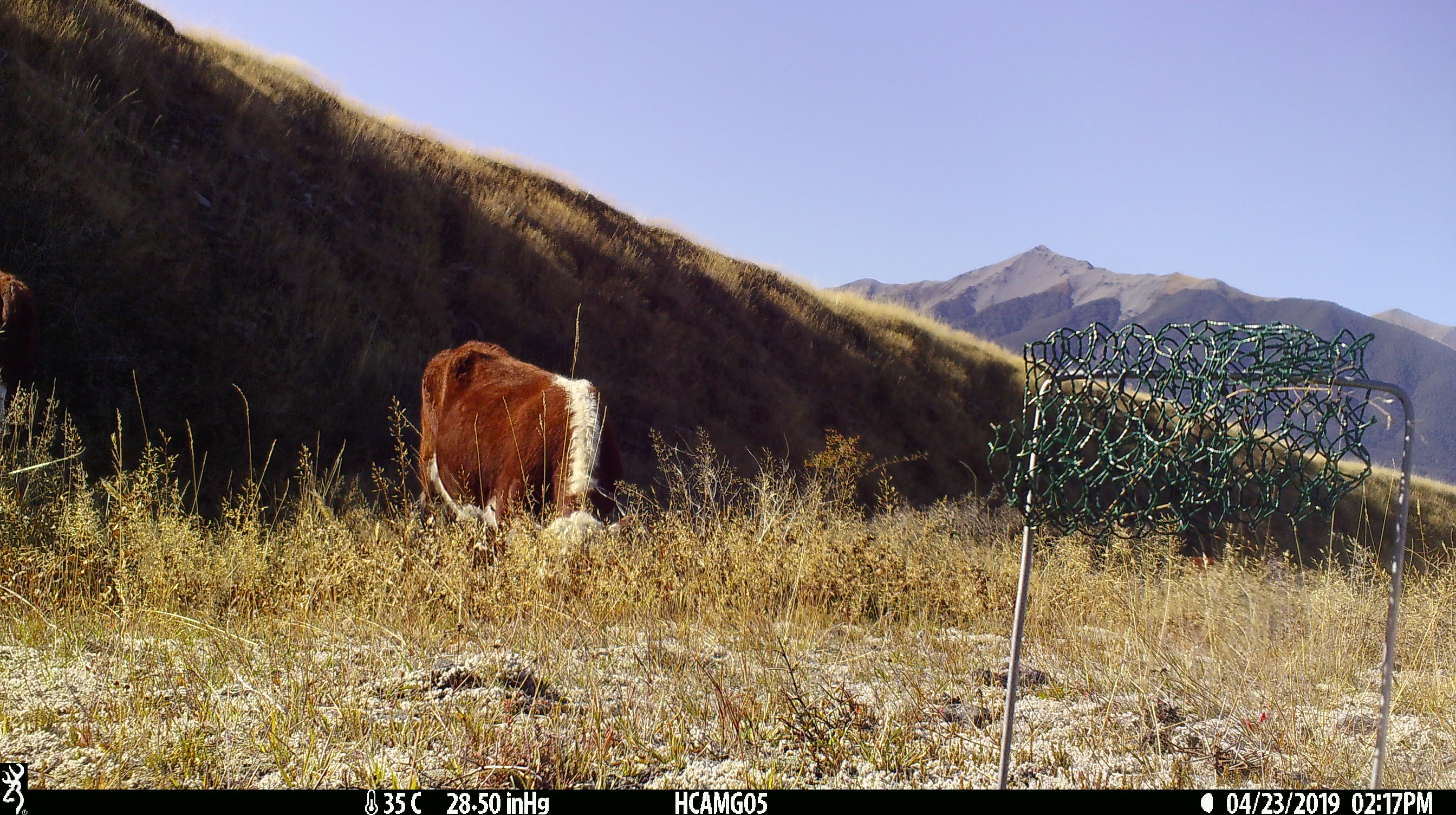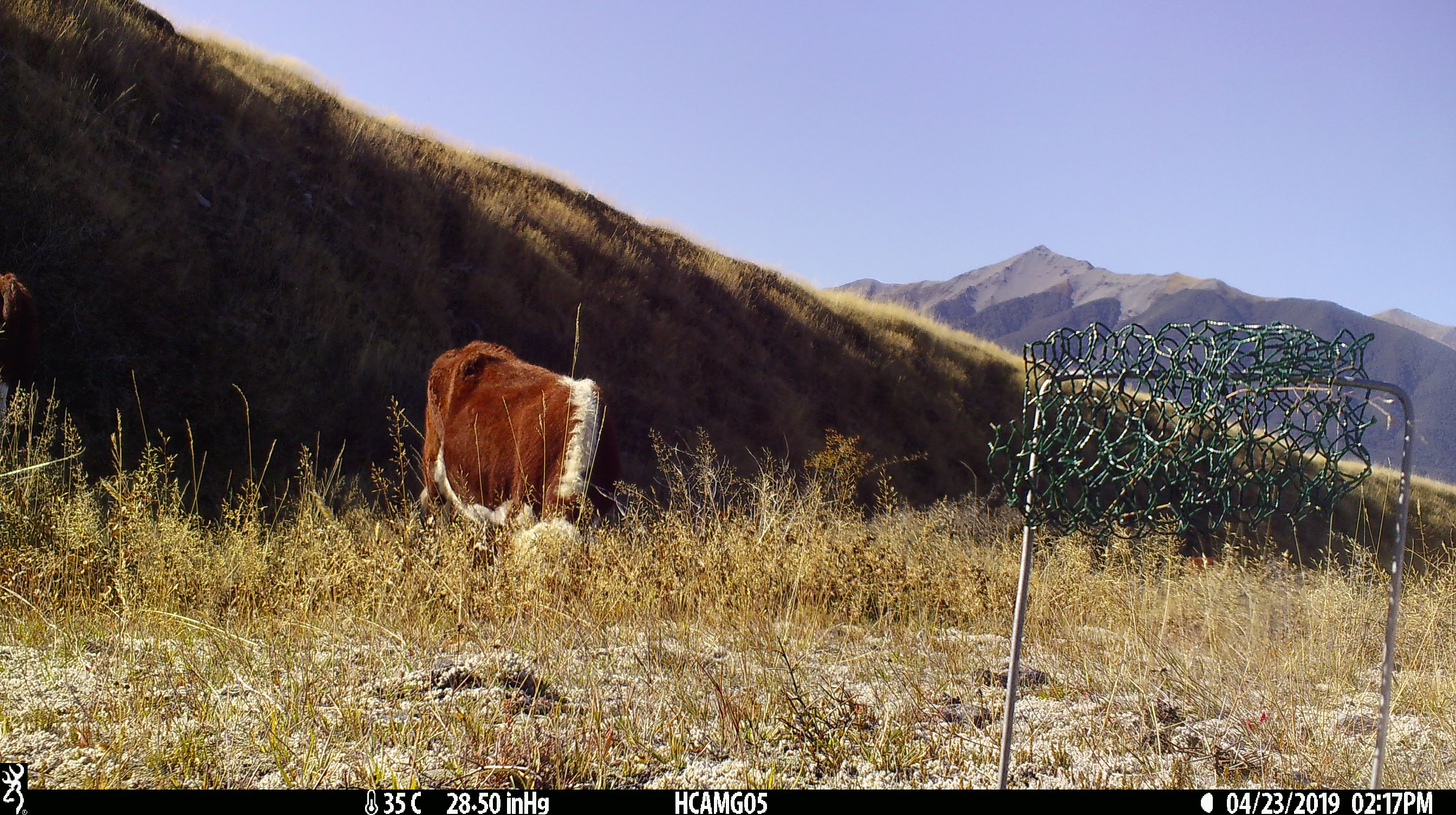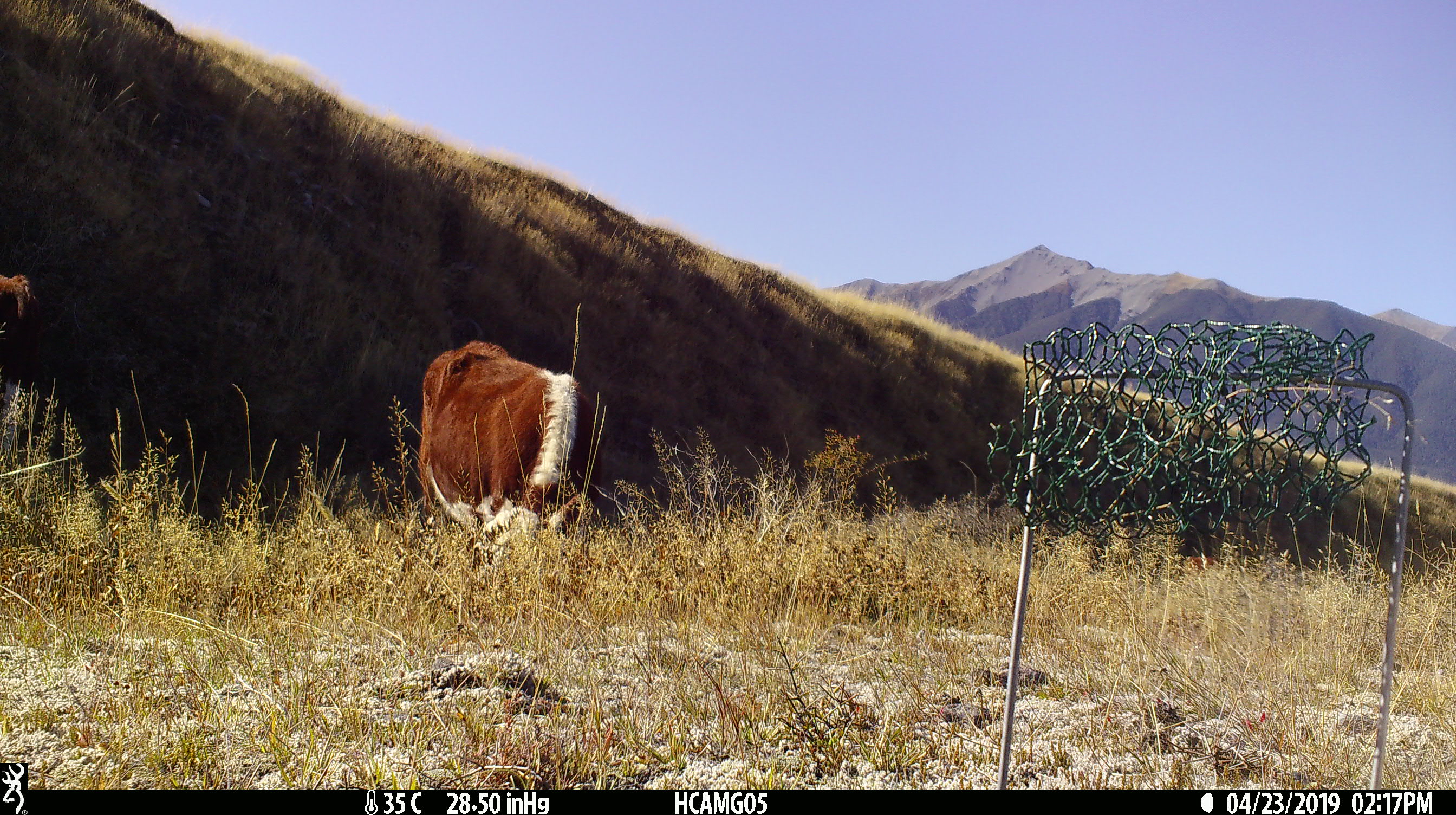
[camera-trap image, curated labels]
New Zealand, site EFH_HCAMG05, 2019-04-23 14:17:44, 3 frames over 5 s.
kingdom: Animalia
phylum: Chordata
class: Mammalia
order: Artiodactyla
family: Bovidae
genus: Bos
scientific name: Bos taurus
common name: domestic cow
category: cow